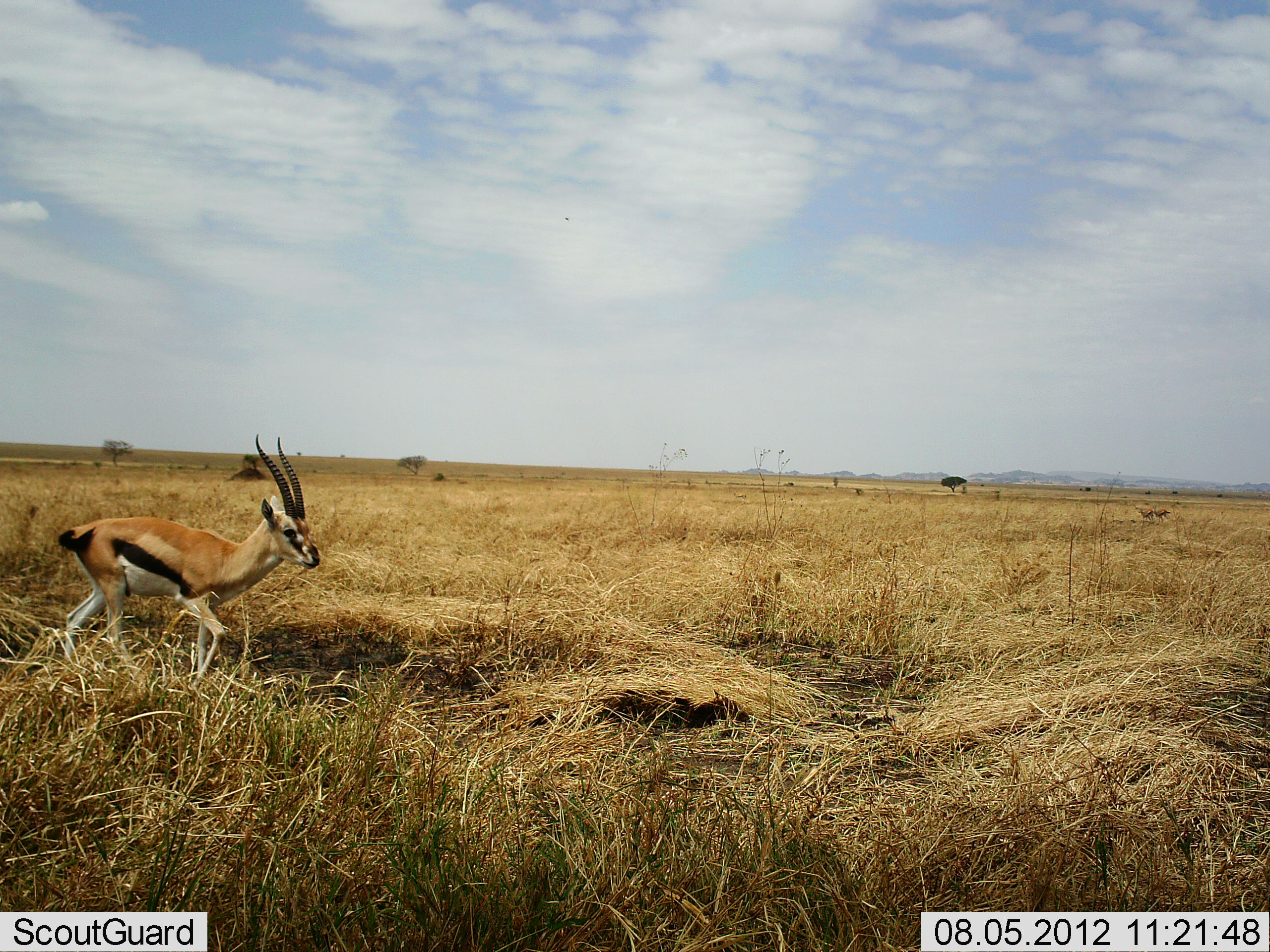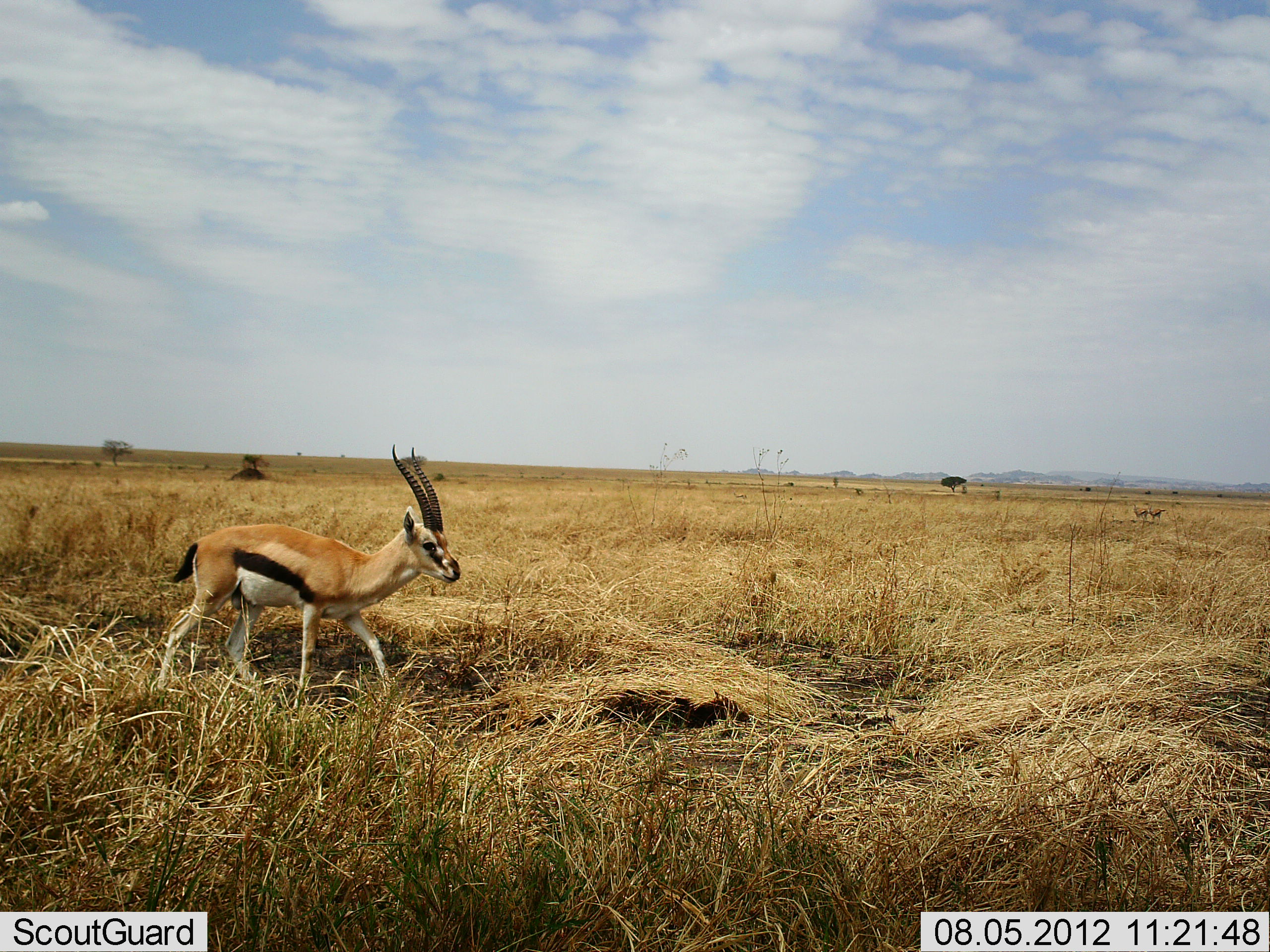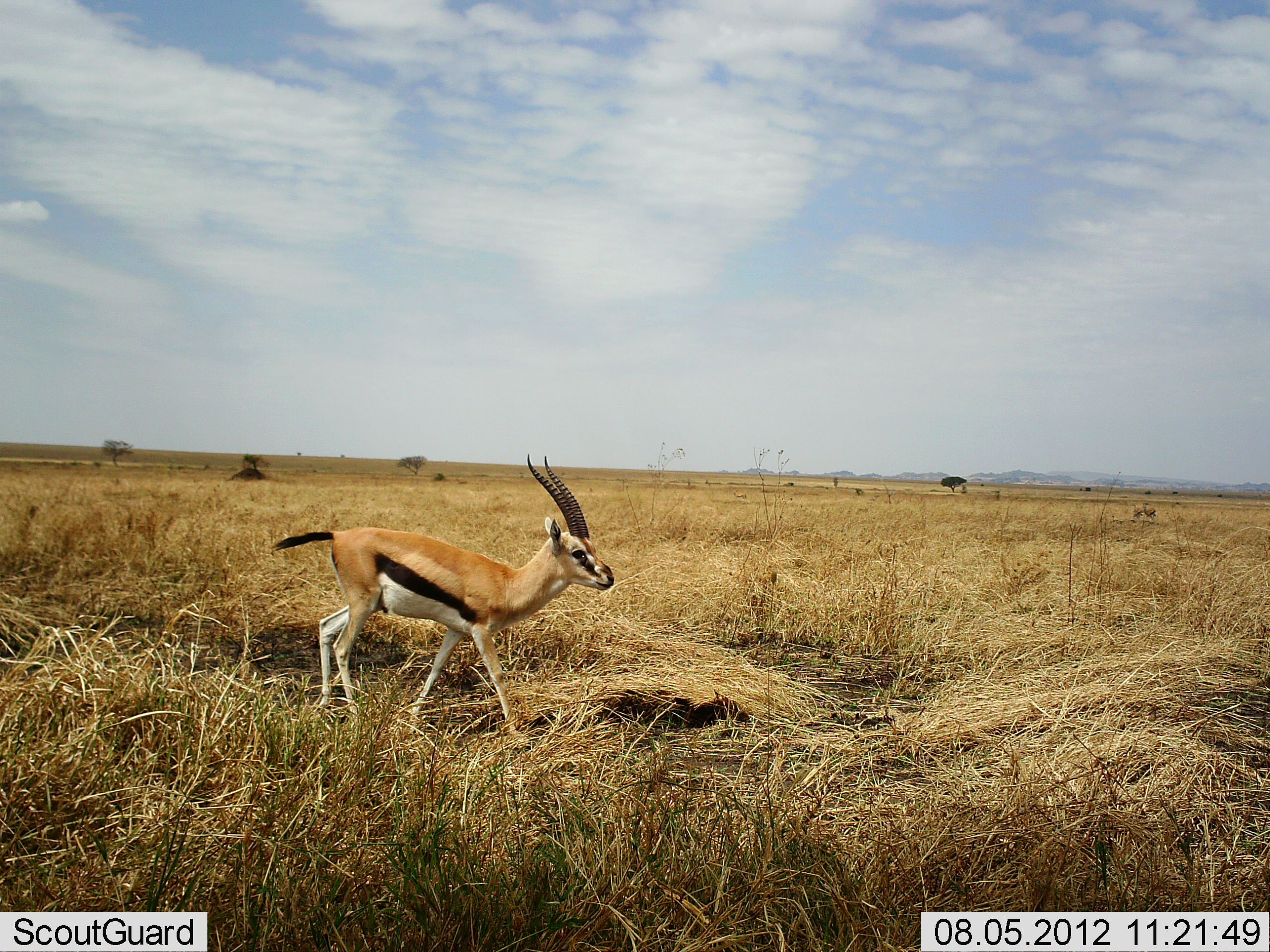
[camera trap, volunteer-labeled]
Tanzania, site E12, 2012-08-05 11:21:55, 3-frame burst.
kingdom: Animalia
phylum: Chordata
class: Mammalia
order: Artiodactyla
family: Bovidae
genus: Eudorcas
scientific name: Eudorcas thomsonii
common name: thomson's gazelle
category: gazellethomsons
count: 1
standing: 10%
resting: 10%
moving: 100%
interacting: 0%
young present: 0%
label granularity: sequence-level